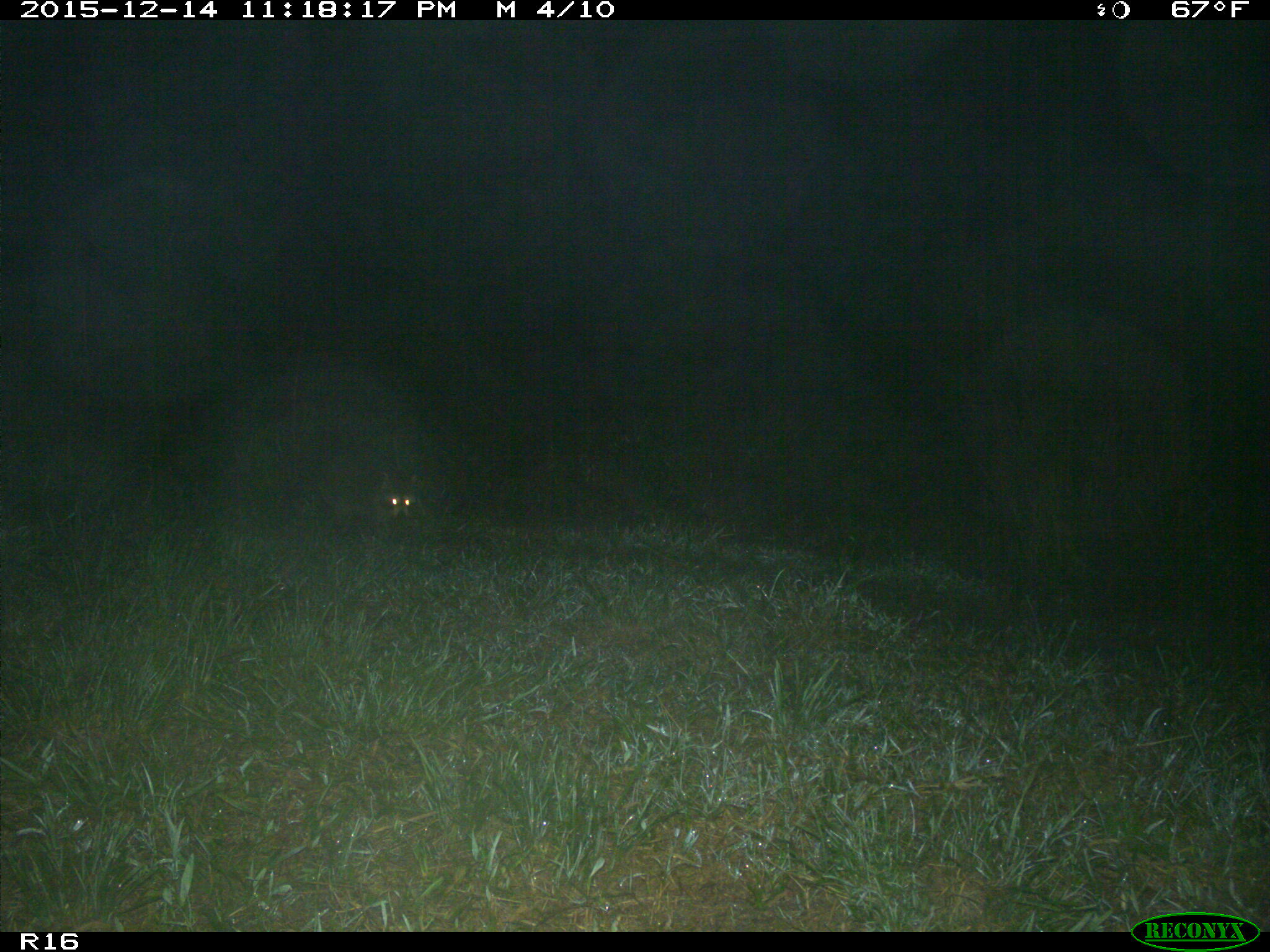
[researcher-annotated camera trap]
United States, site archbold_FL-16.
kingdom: Animalia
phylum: Chordata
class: Mammalia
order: Carnivora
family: Procyonidae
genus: Procyon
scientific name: Procyon lotor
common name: common raccoon